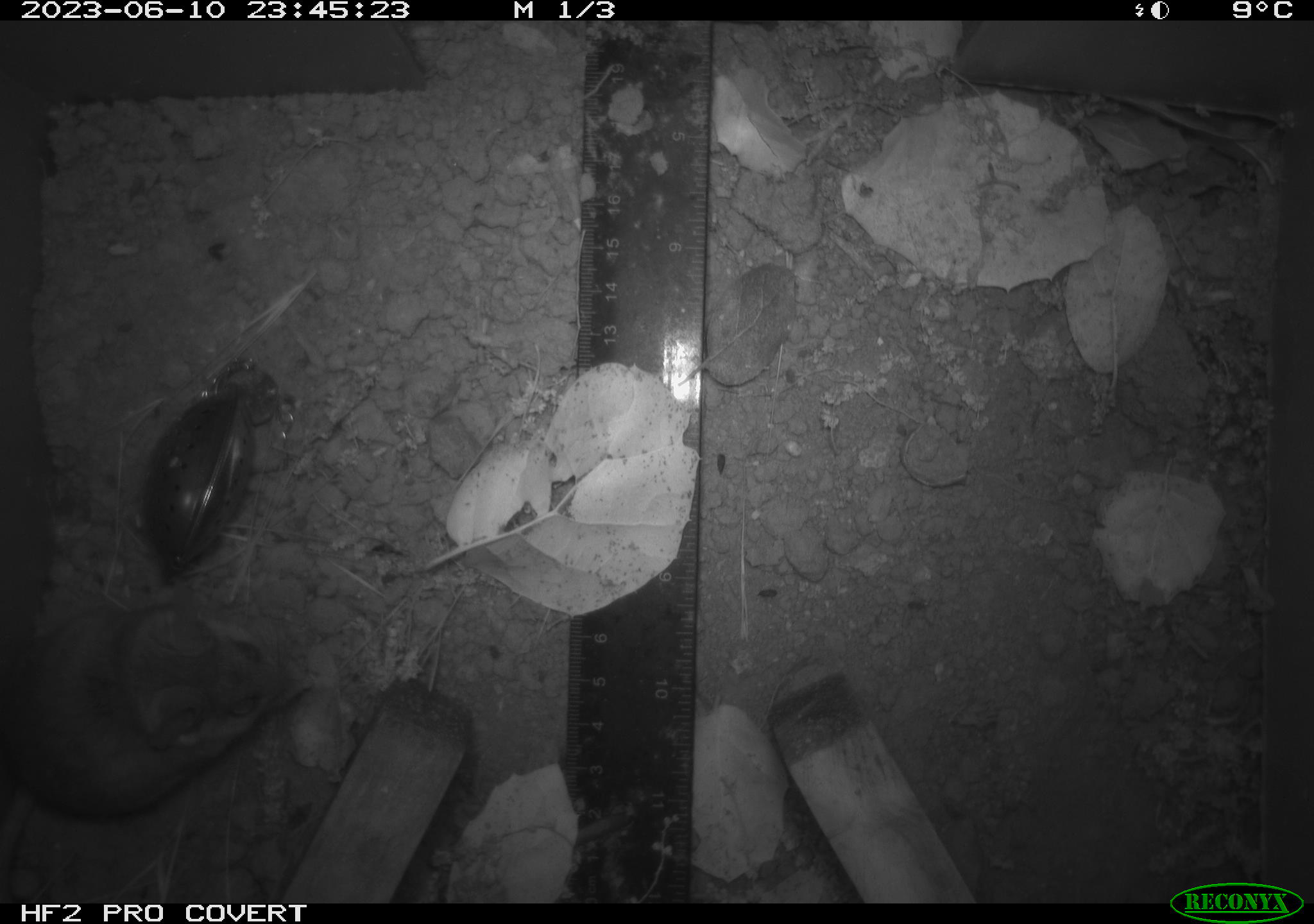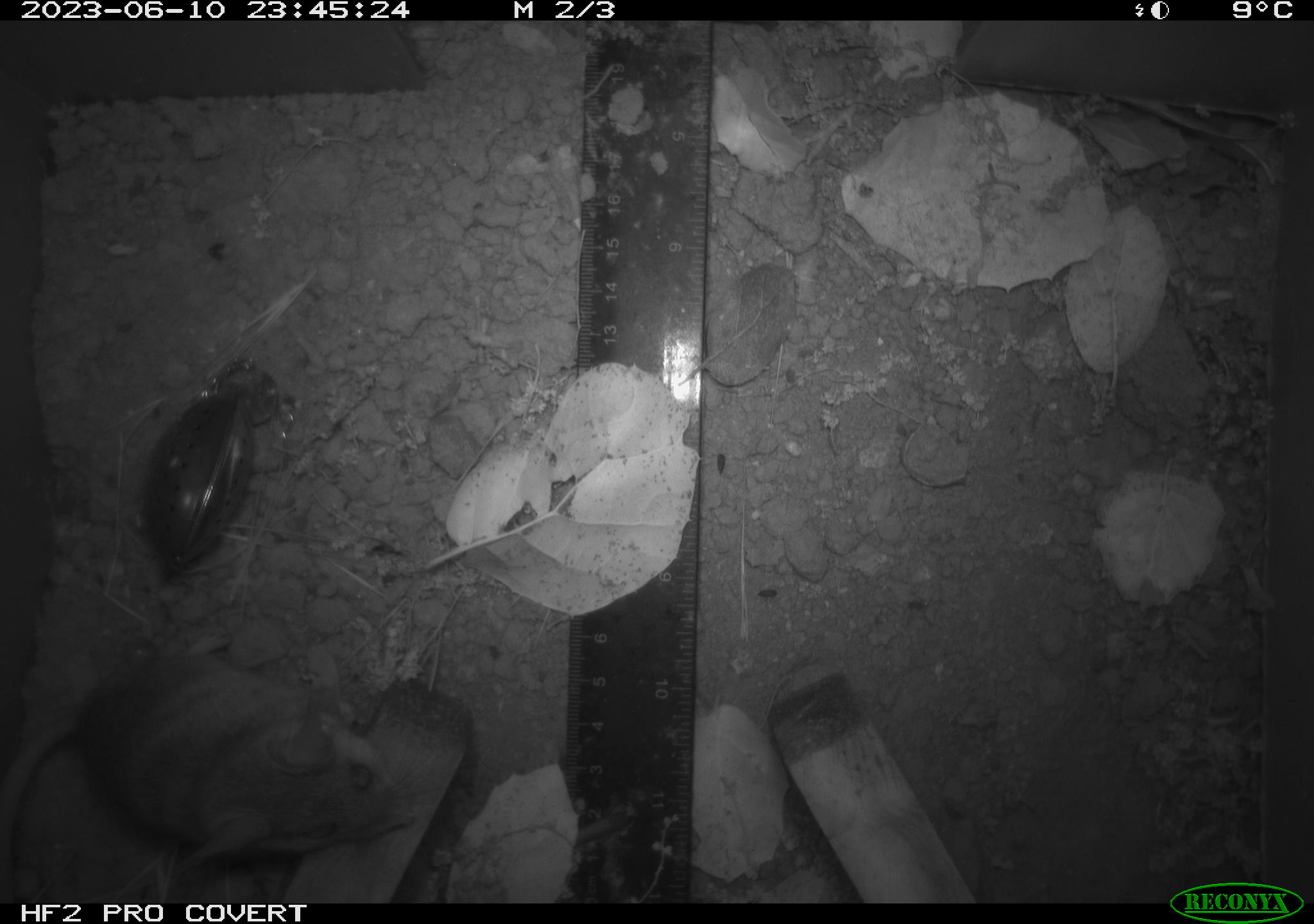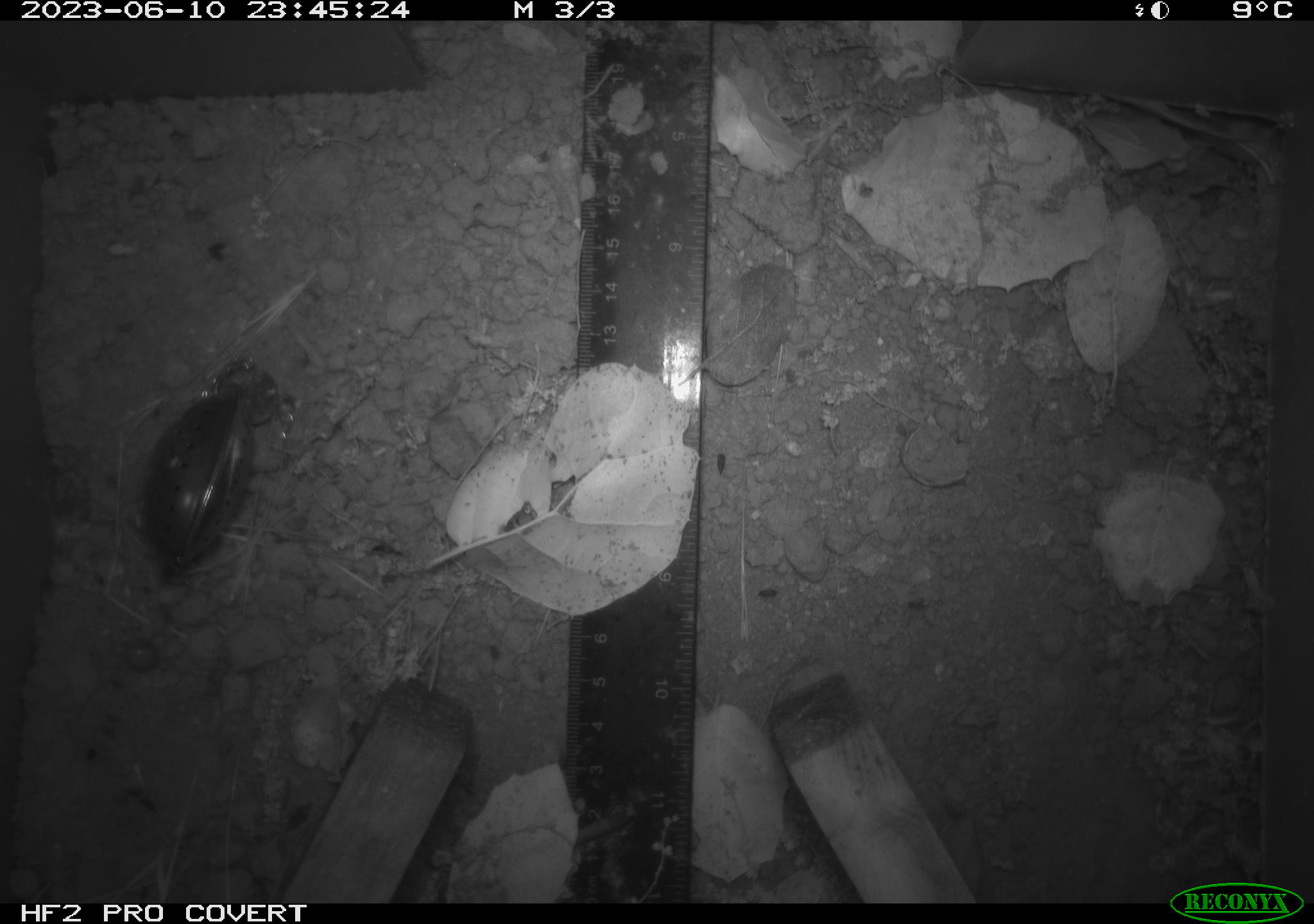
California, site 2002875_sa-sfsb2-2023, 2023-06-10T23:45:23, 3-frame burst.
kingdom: Animalia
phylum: Chordata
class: Mammalia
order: Rodentia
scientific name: Rodentia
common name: mouse species